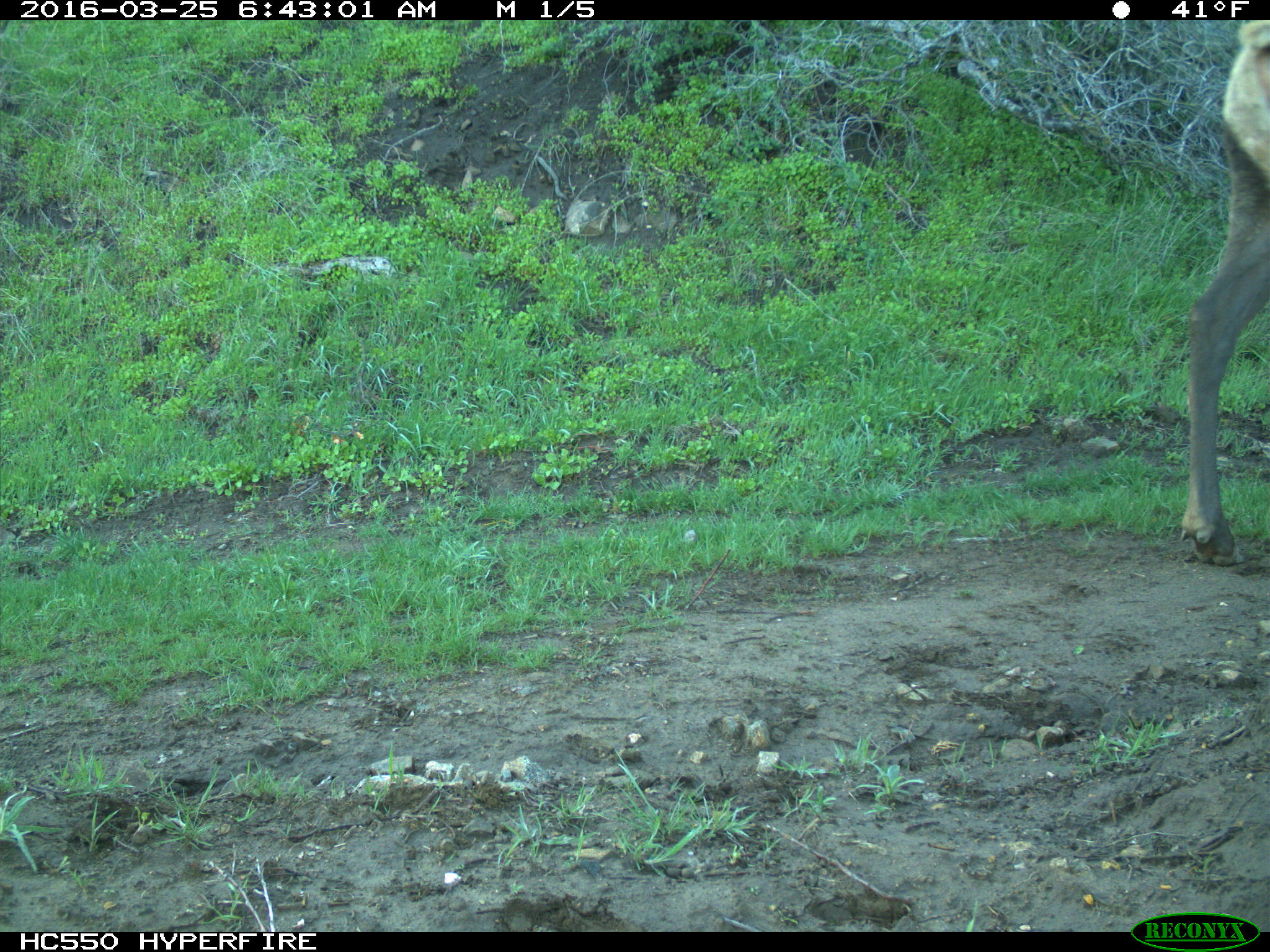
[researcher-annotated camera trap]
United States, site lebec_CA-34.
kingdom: Animalia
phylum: Chordata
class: Mammalia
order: Artiodactyla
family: Cervidae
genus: Cervus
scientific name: Cervus canadensis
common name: elk